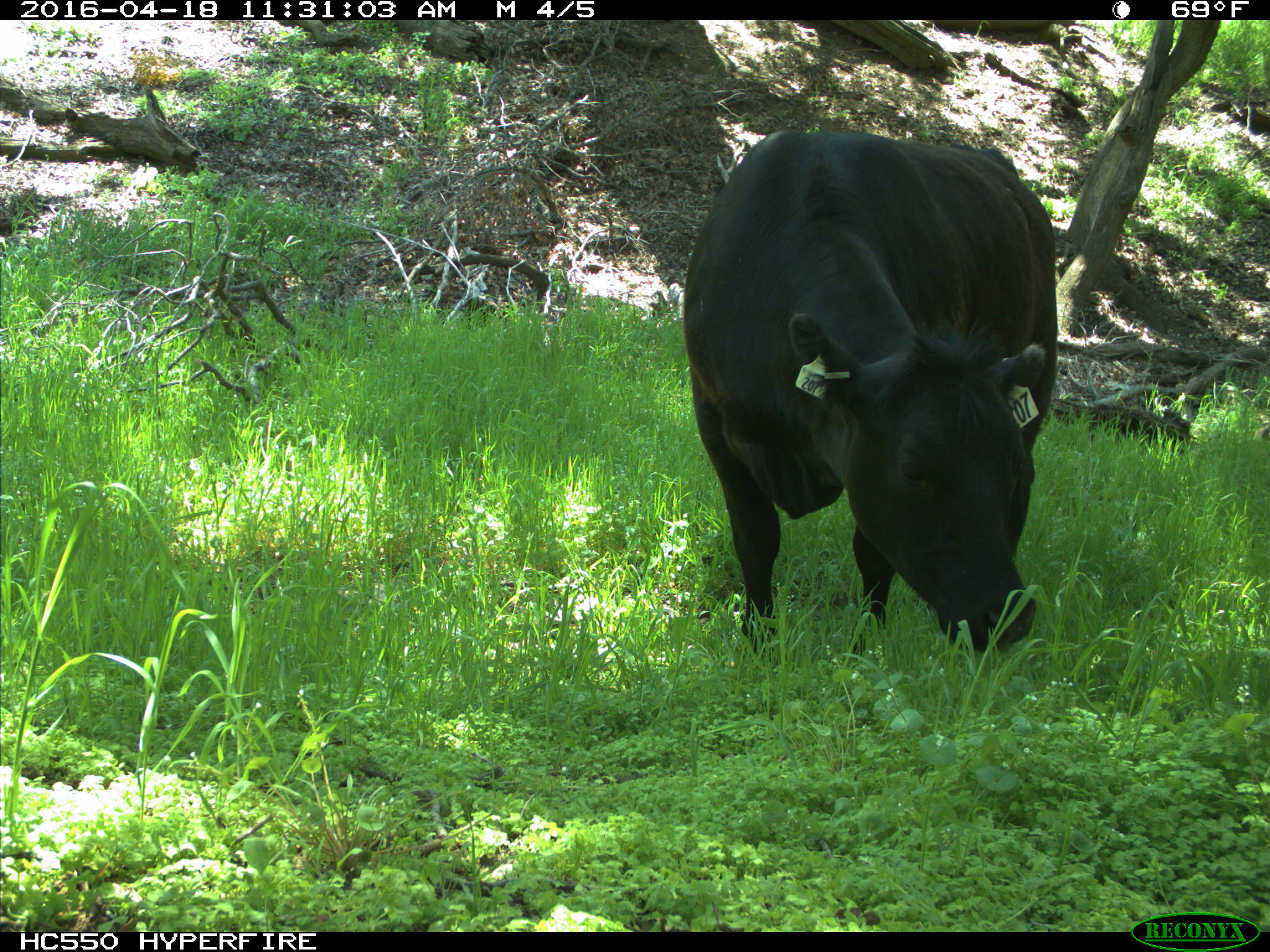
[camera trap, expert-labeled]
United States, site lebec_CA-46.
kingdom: Animalia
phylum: Chordata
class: Mammalia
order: Artiodactyla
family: Bovidae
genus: Bos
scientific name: Bos taurus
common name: domestic cow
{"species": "Bos taurus (domestic cow)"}